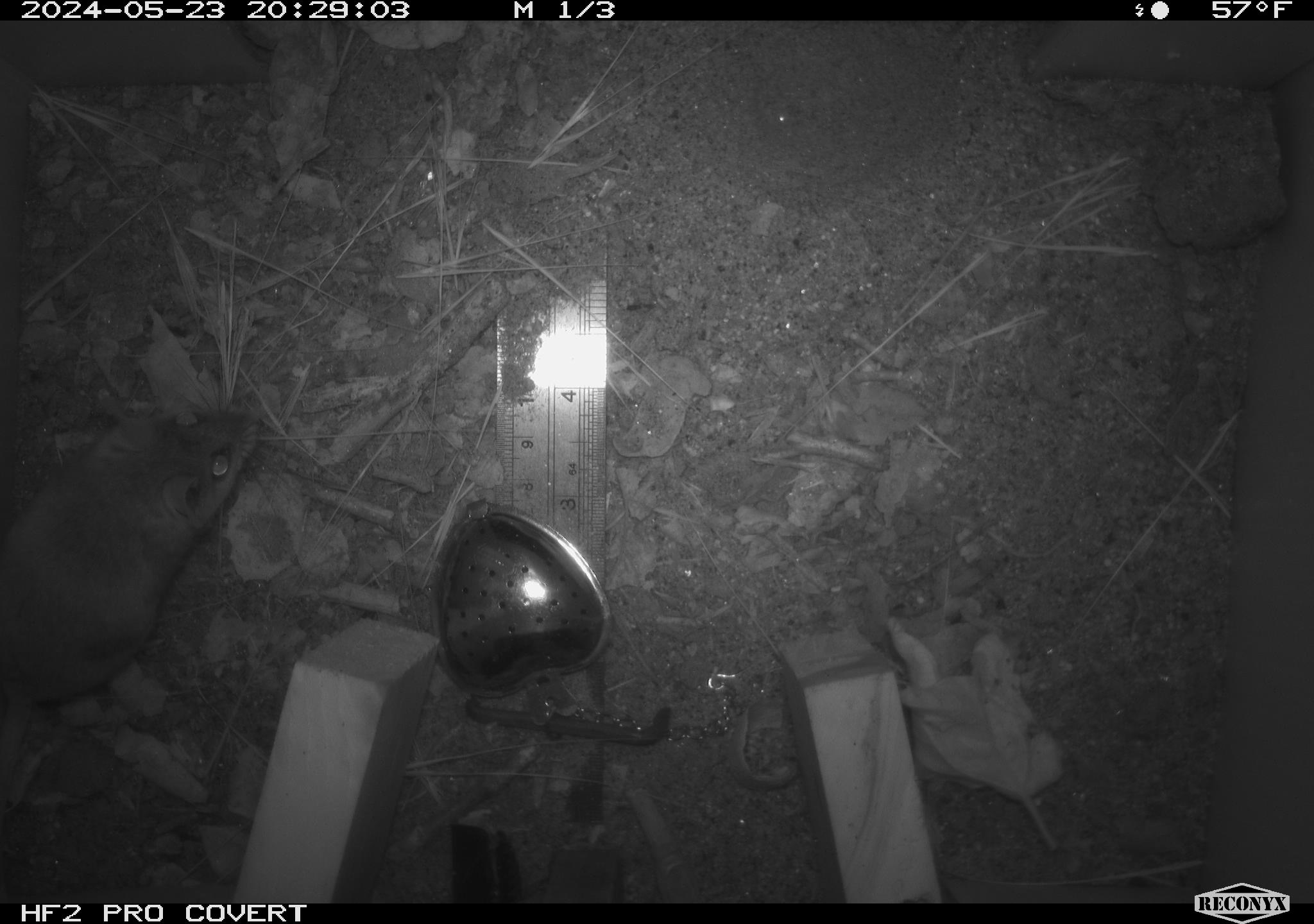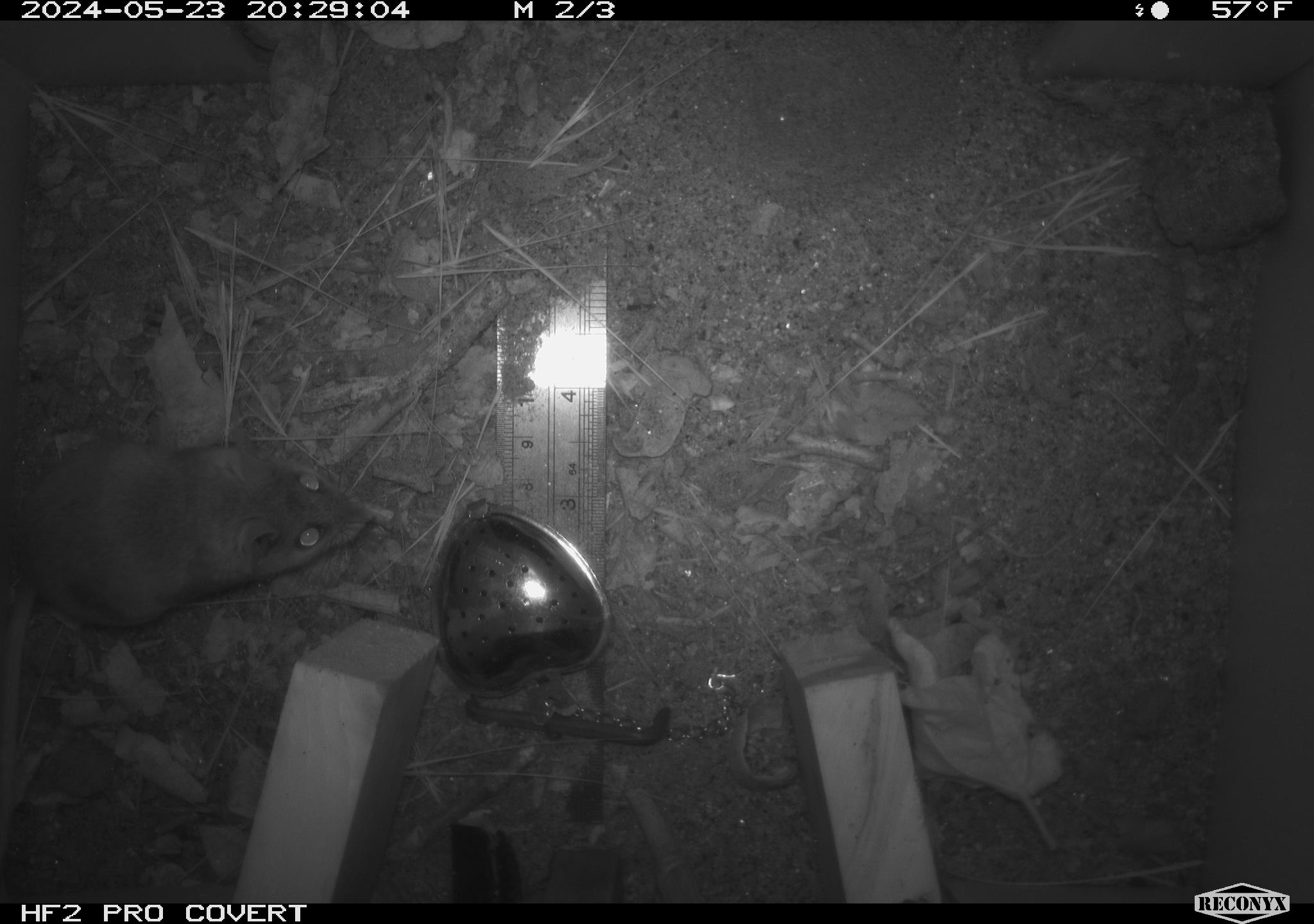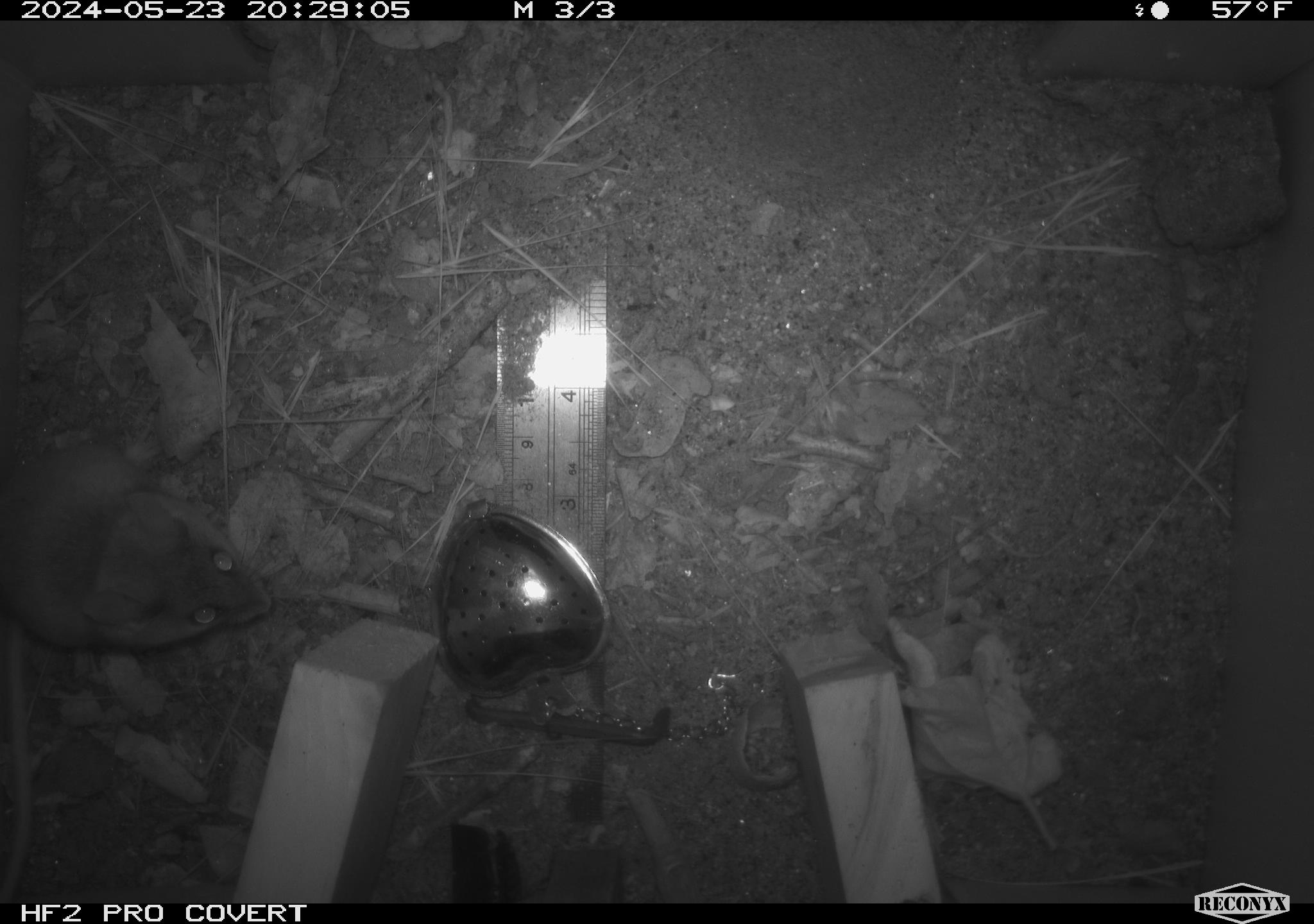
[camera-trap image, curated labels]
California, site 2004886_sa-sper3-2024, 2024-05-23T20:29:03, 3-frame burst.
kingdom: Animalia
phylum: Chordata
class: Mammalia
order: Rodentia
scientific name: Rodentia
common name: mouse species